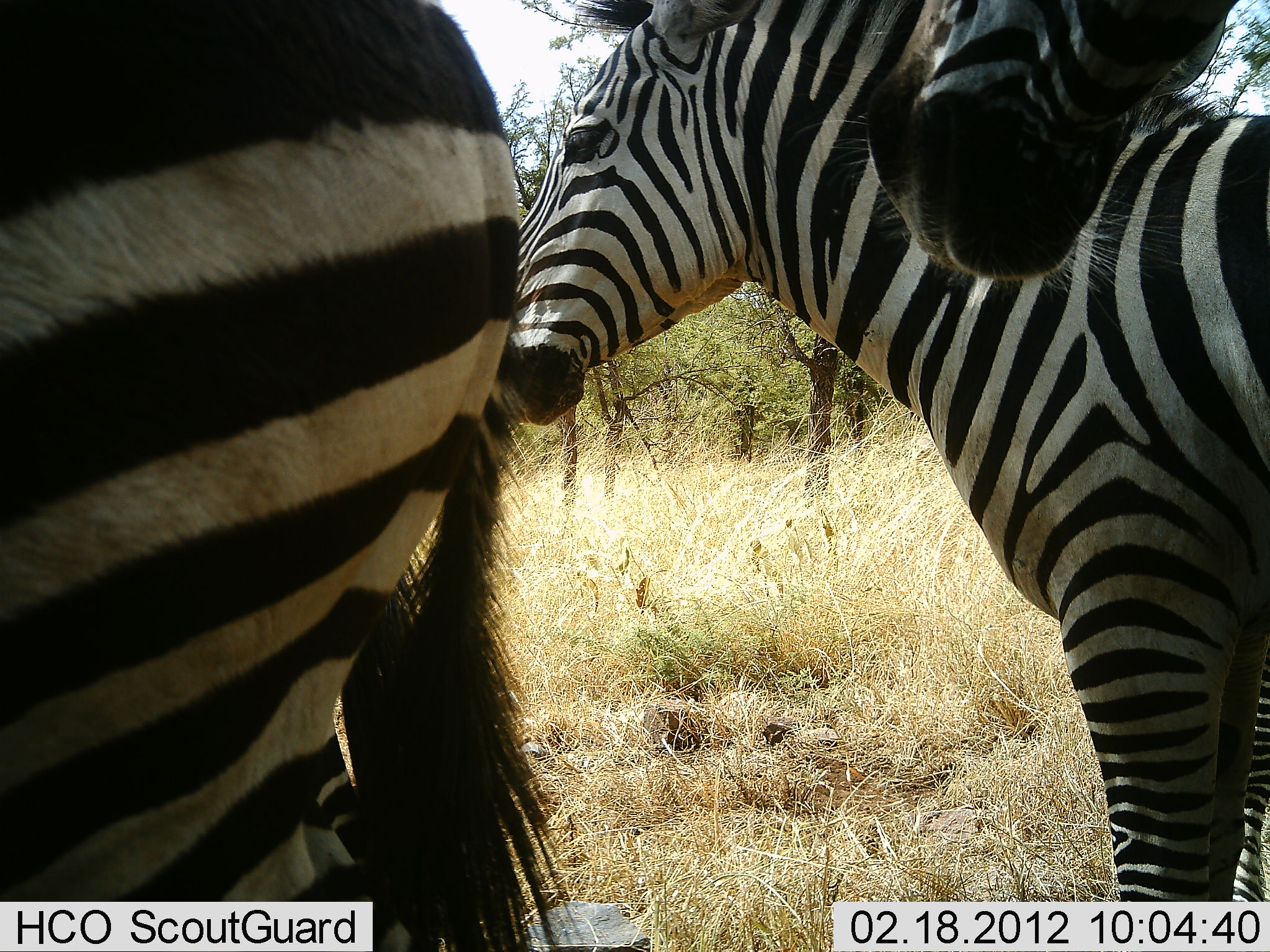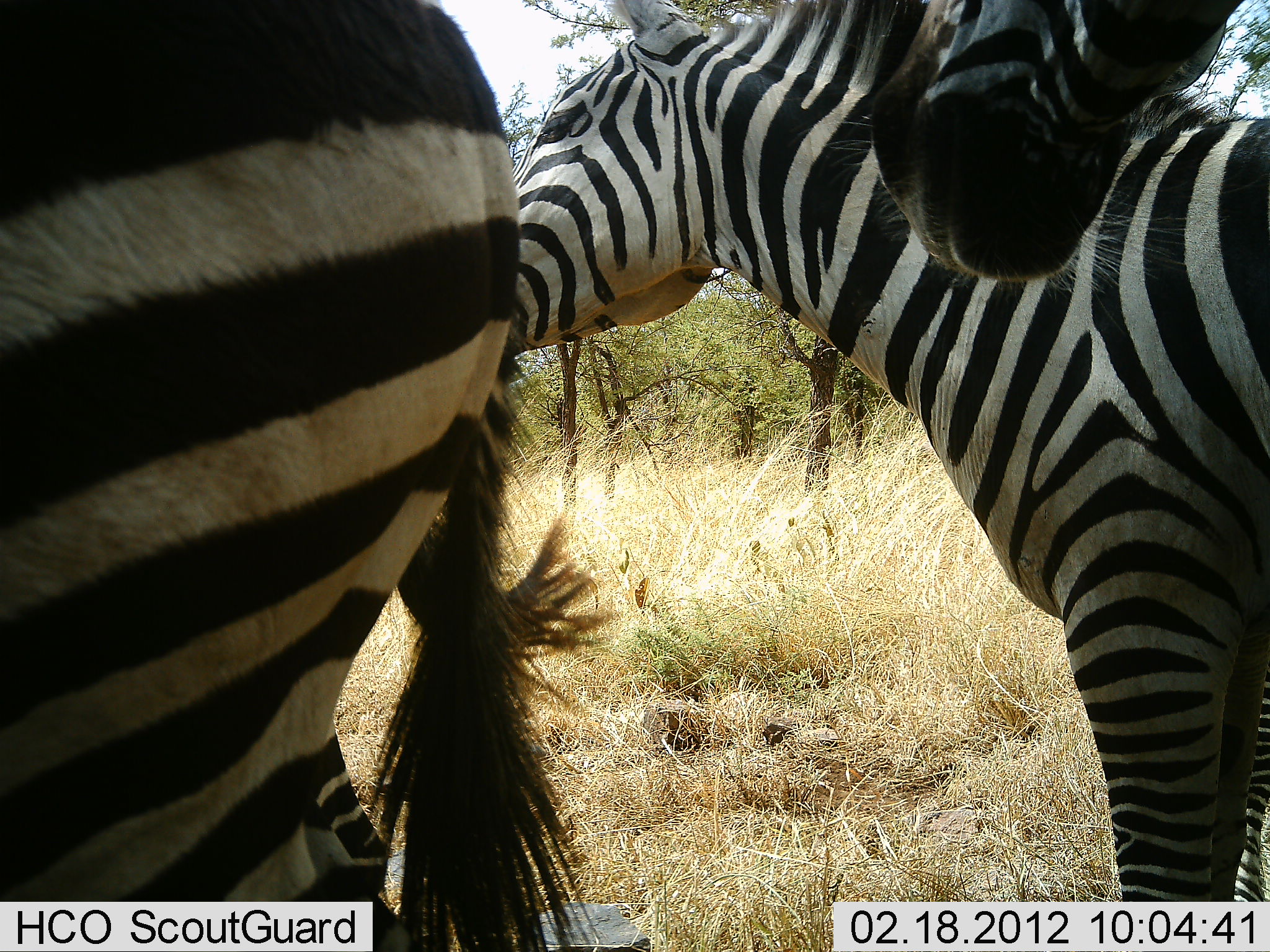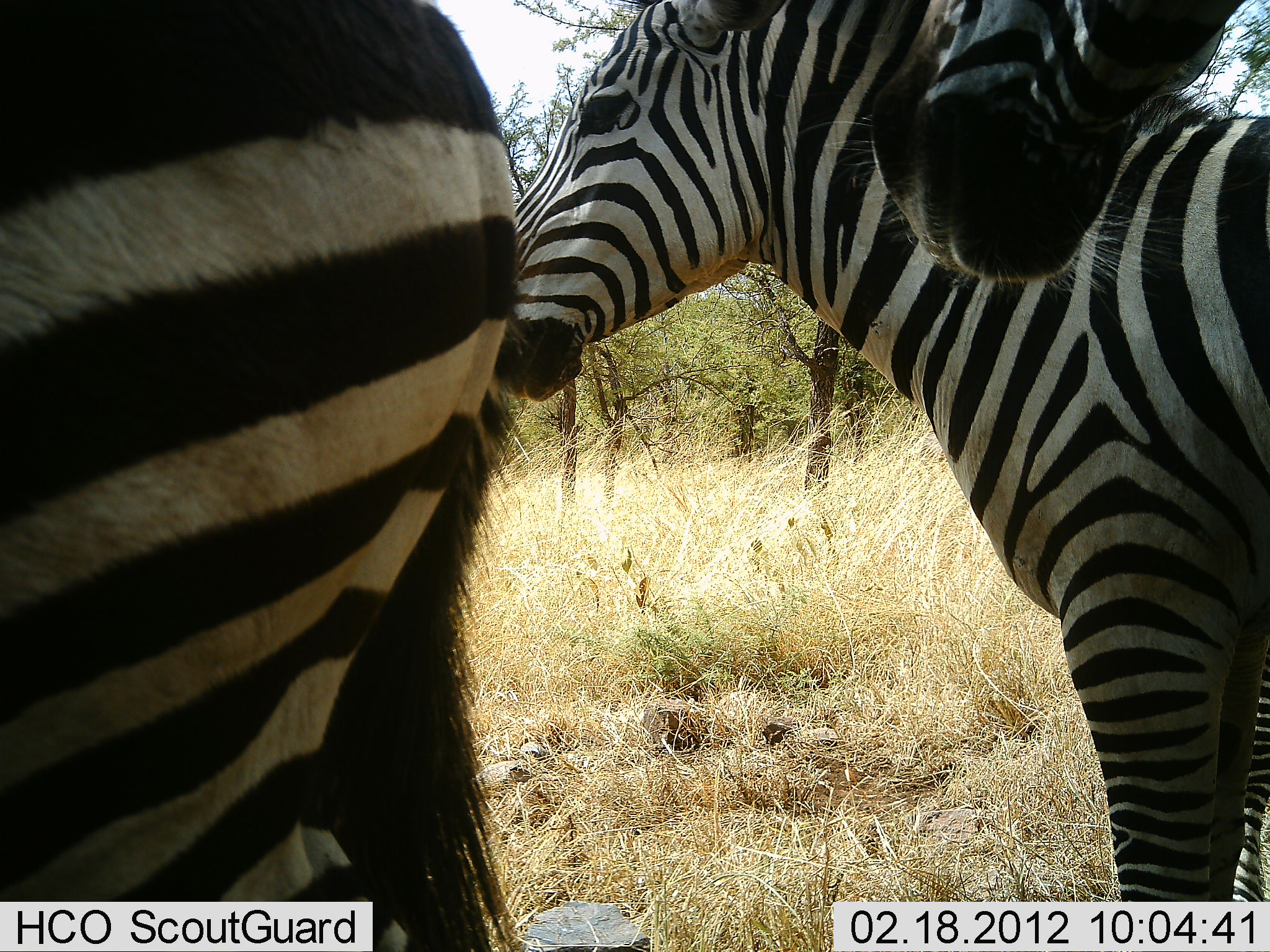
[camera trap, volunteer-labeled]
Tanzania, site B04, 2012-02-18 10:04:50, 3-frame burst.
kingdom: Animalia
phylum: Chordata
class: Mammalia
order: Perissodactyla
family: Equidae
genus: Equus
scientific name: Equus quagga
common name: plains zebra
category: zebra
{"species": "zebra (plains zebra) (Equus quagga)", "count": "3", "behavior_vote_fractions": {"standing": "86%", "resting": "4%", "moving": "4%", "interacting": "25%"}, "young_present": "0%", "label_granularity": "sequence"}